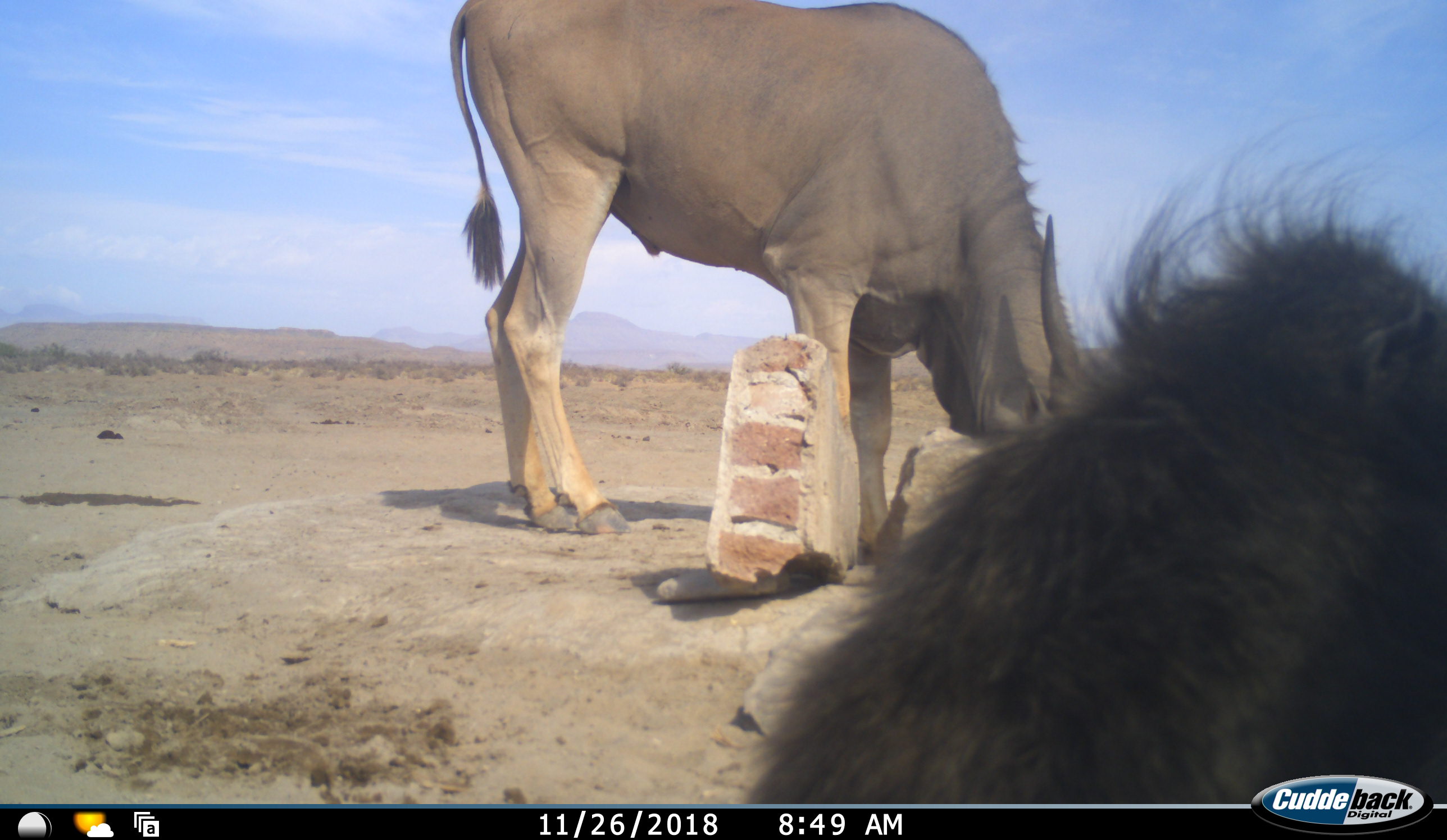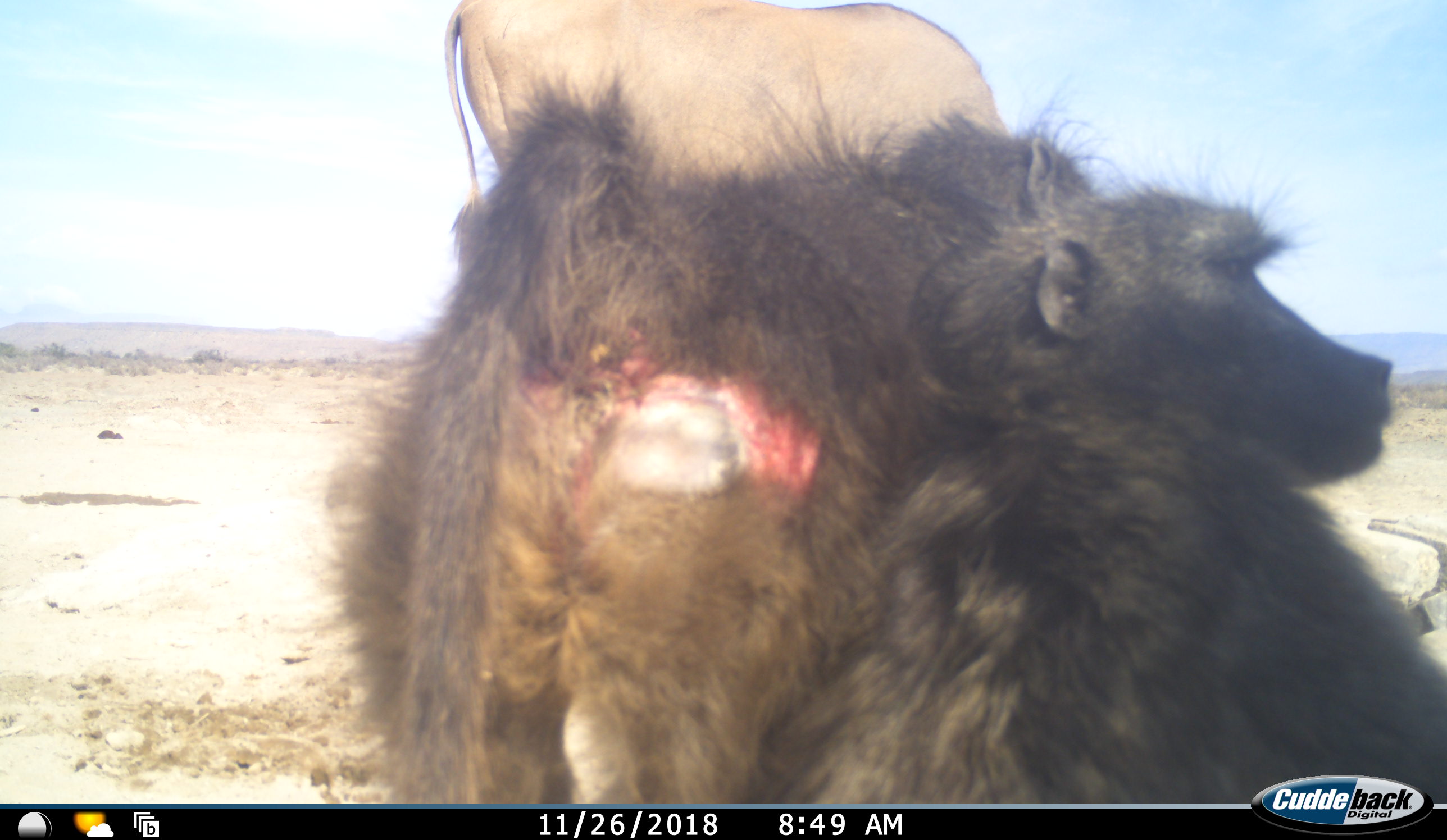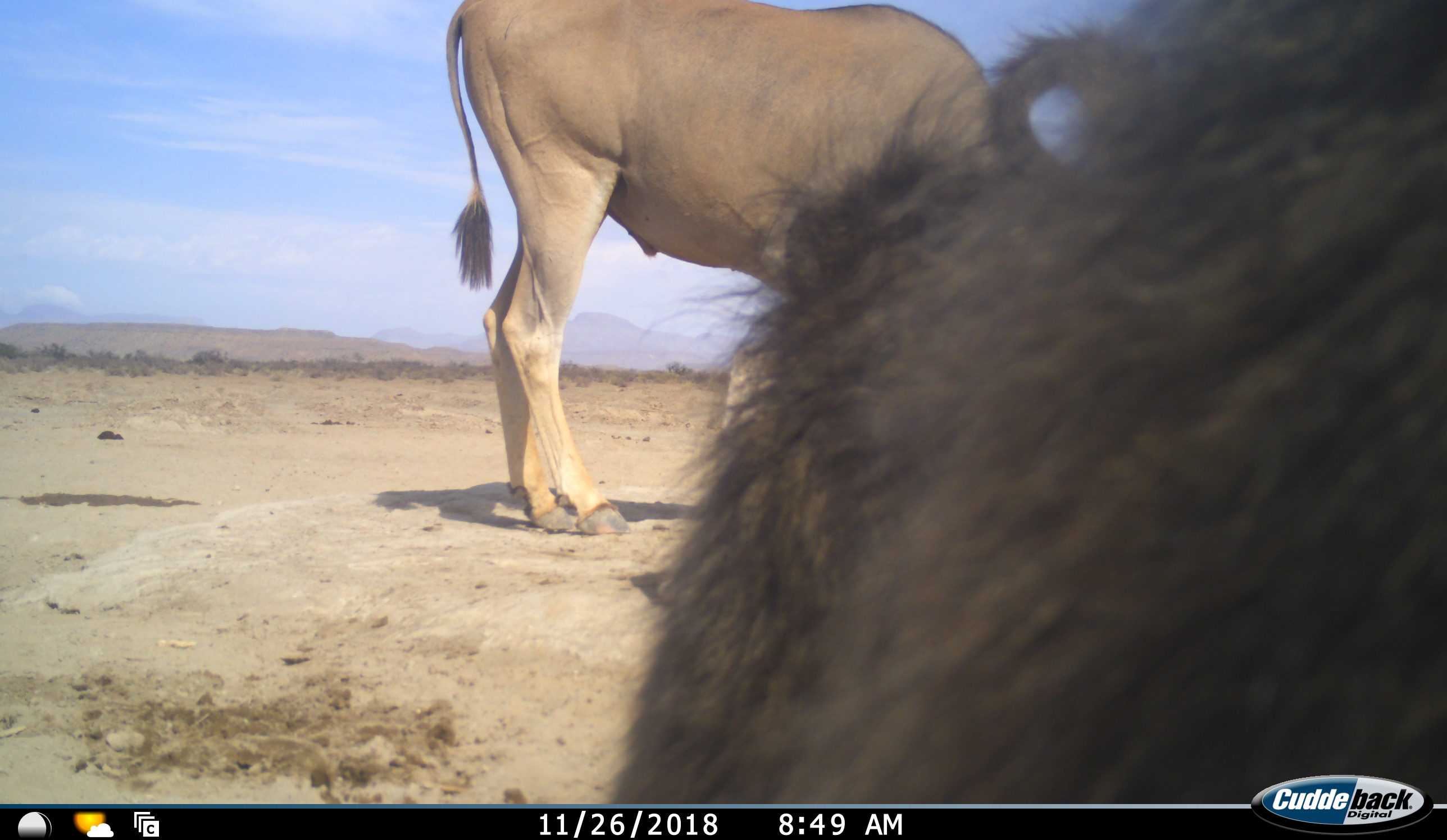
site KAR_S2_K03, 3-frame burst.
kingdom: Animalia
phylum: Chordata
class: Mammalia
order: Primates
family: Cercopithecidae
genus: Papio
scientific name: Papio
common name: baboon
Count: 2.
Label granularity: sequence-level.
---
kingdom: Animalia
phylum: Chordata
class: Mammalia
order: Artiodactyla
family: Bovidae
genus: Tragelaphus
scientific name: Tragelaphus oryx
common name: eland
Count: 1.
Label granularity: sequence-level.